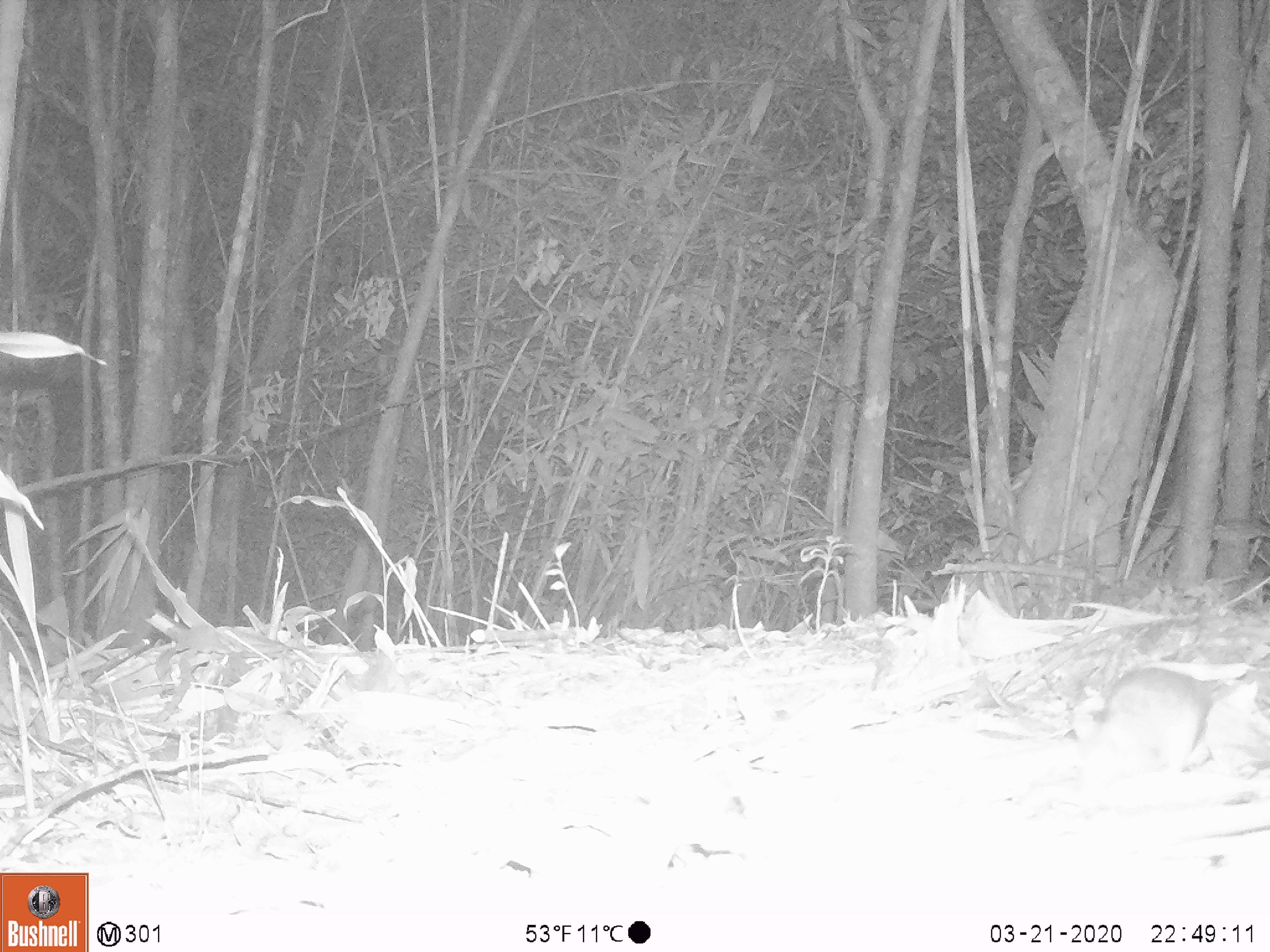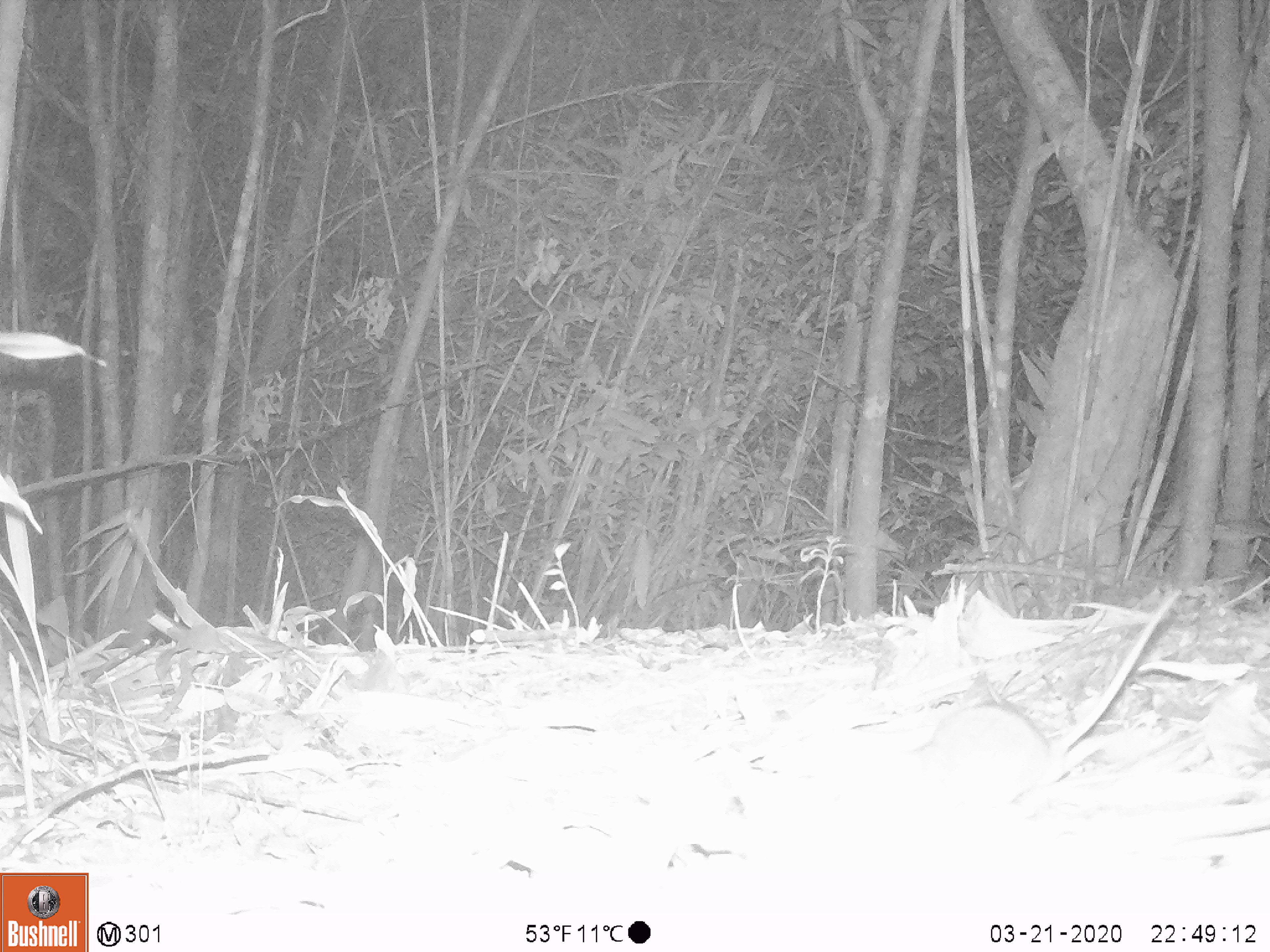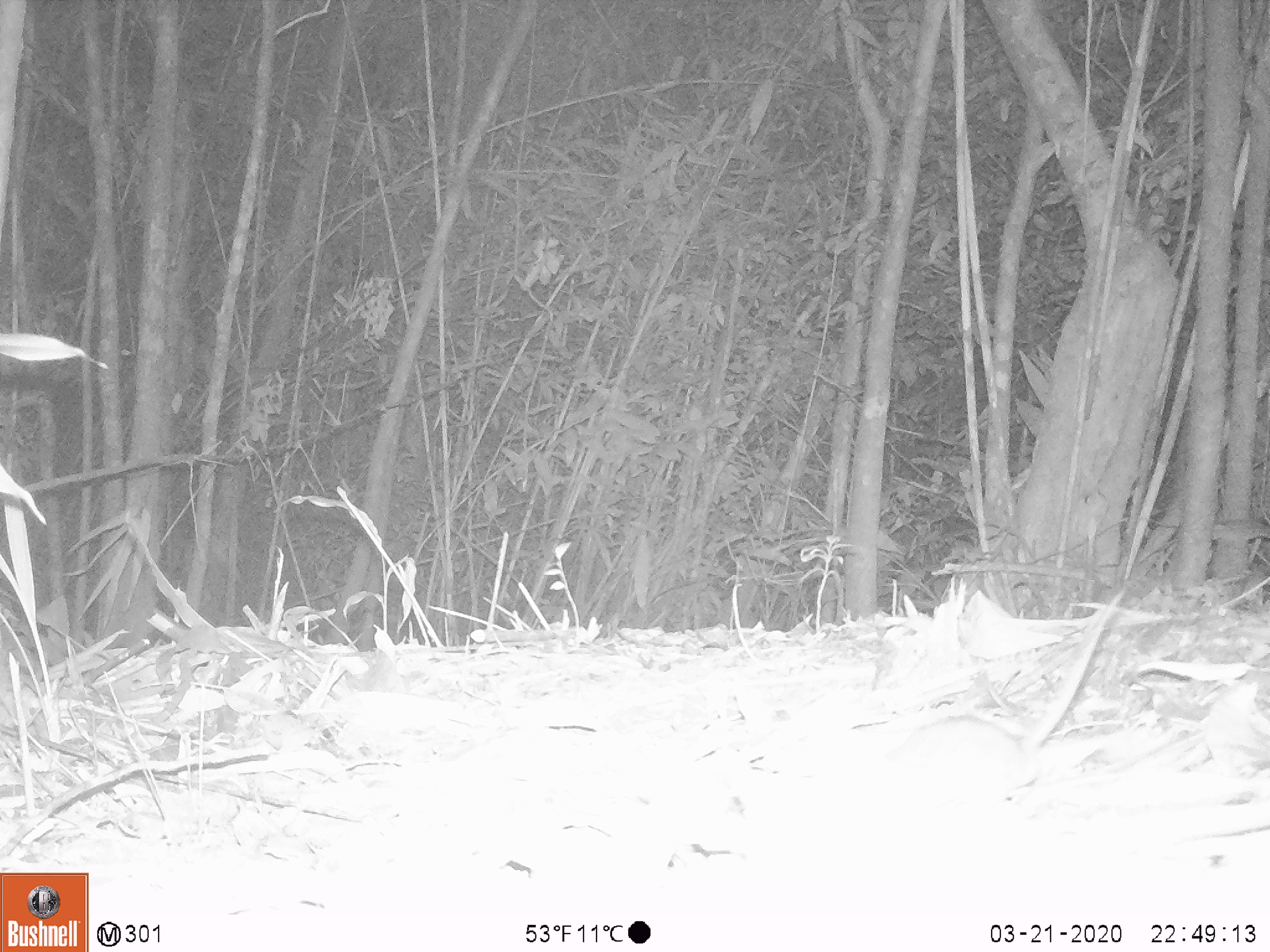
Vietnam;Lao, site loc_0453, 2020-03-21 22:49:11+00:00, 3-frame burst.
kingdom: Animalia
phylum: Chordata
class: Aves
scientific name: Aves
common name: bird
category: unidentified bird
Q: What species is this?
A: Unidentified bird (bird) (Aves).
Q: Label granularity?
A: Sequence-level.